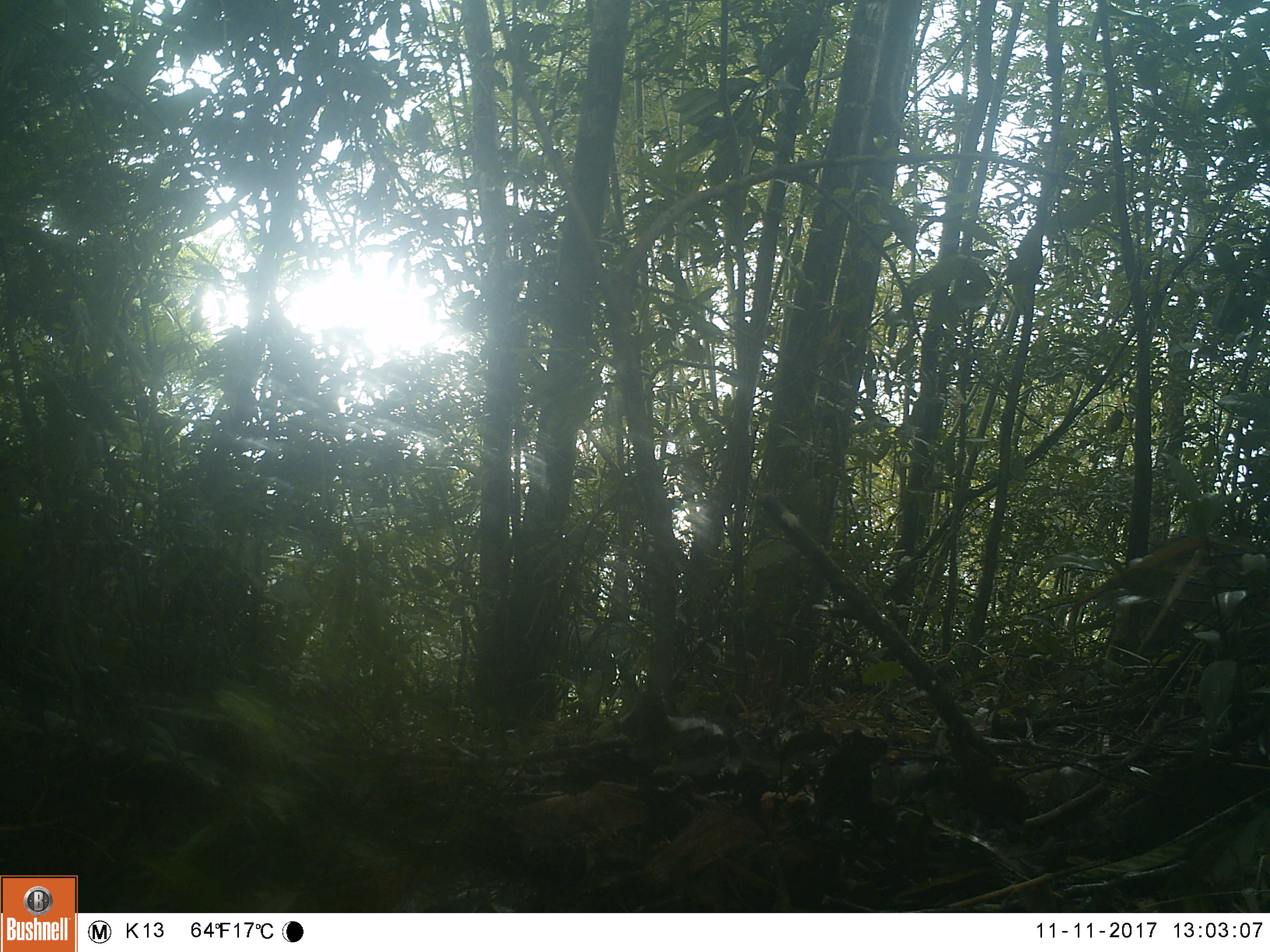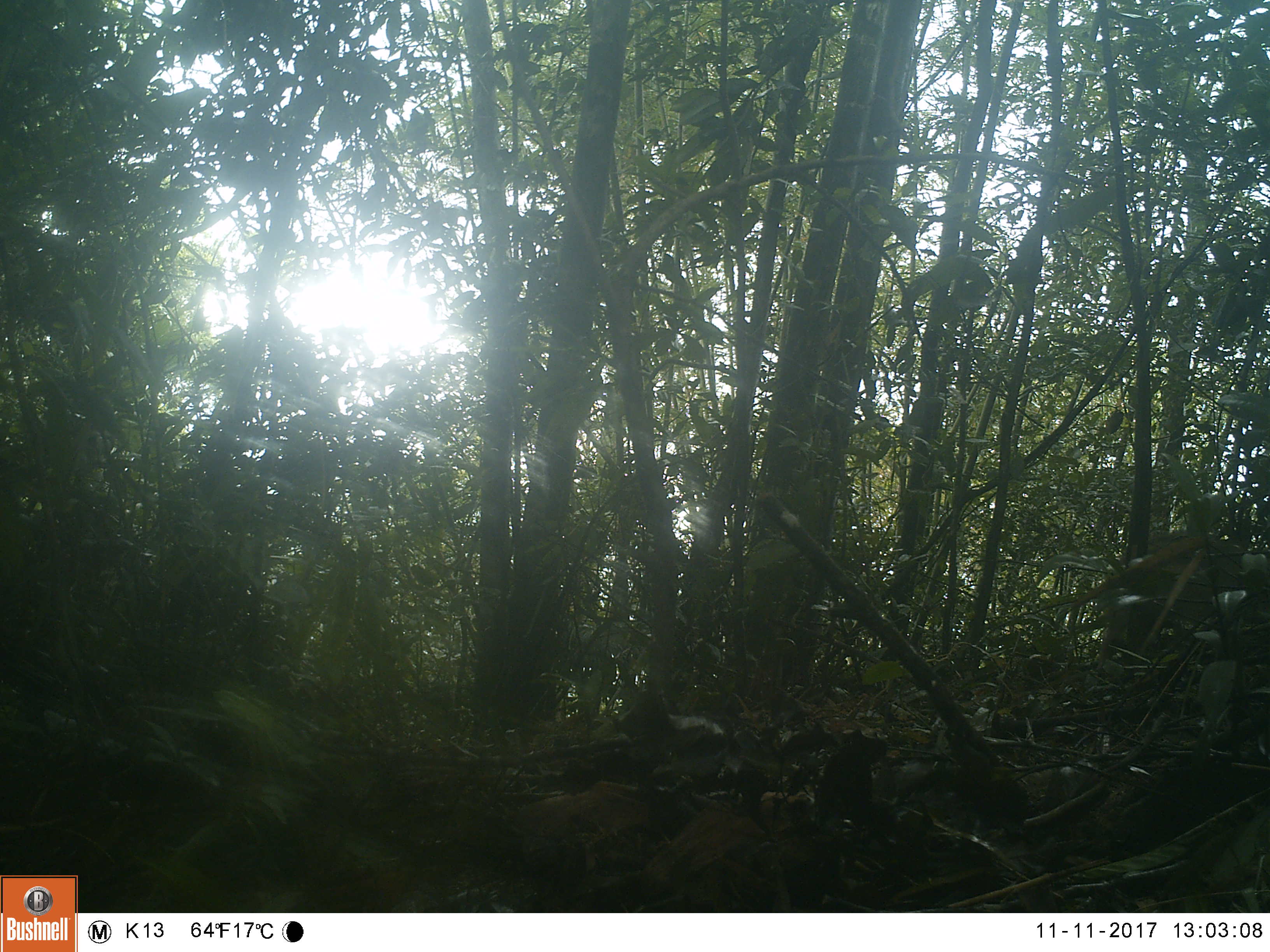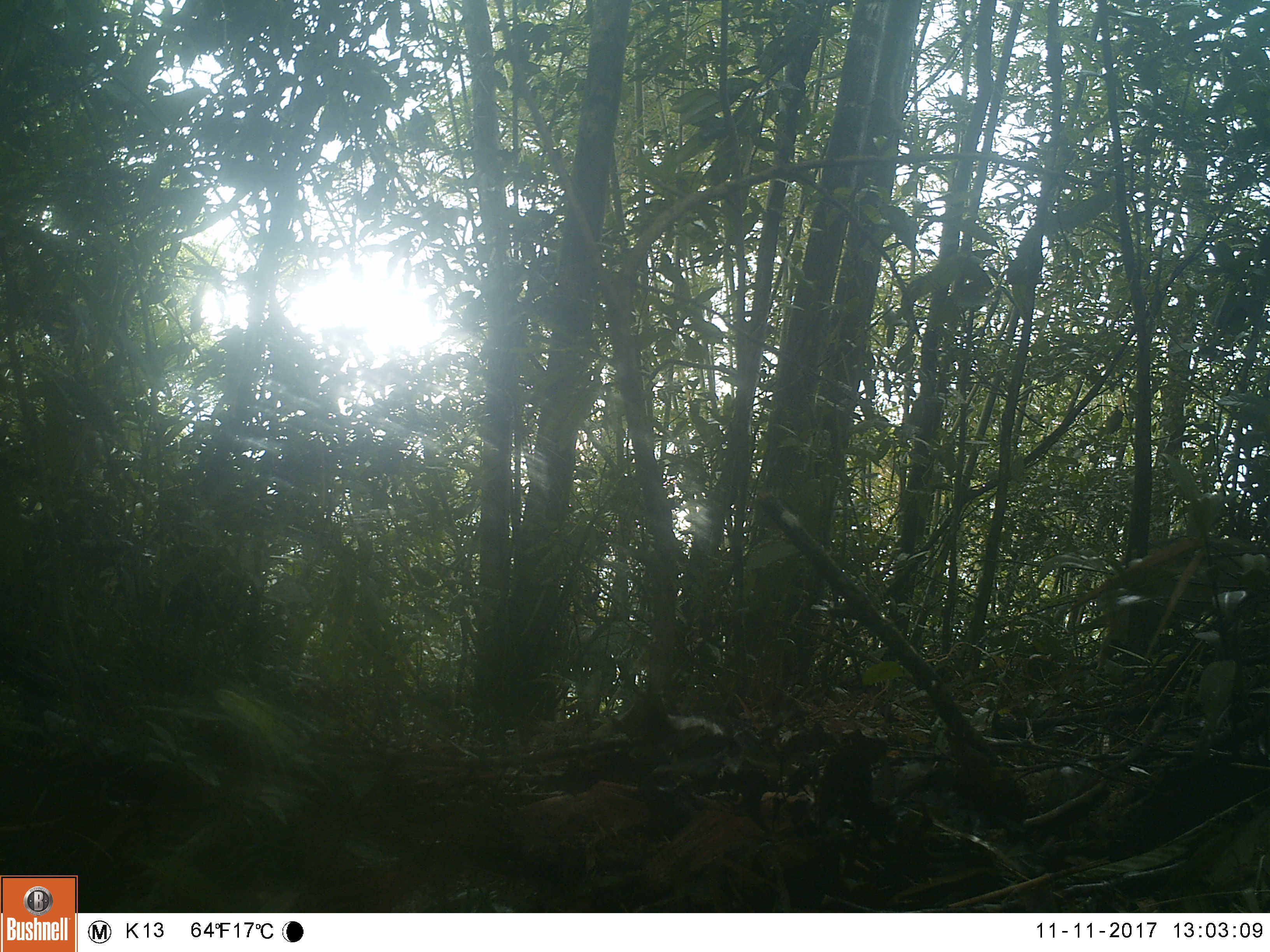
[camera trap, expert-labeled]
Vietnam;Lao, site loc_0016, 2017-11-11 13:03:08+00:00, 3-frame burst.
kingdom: Animalia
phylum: Chordata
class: Mammalia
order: Artiodactyla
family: Suidae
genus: Sus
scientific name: Sus scrofa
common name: eurasian wild pig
Eurasian wild pig (Sus scrofa). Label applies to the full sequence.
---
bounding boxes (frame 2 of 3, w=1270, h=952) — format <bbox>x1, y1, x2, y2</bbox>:
eurasian wild pig: <bbox>1095, 530, 1253, 672</bbox>; <bbox>814, 730, 887, 830</bbox>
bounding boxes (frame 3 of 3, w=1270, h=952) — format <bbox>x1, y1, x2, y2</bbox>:
eurasian wild pig: <bbox>1095, 536, 1265, 670</bbox>; <bbox>814, 730, 887, 830</bbox>